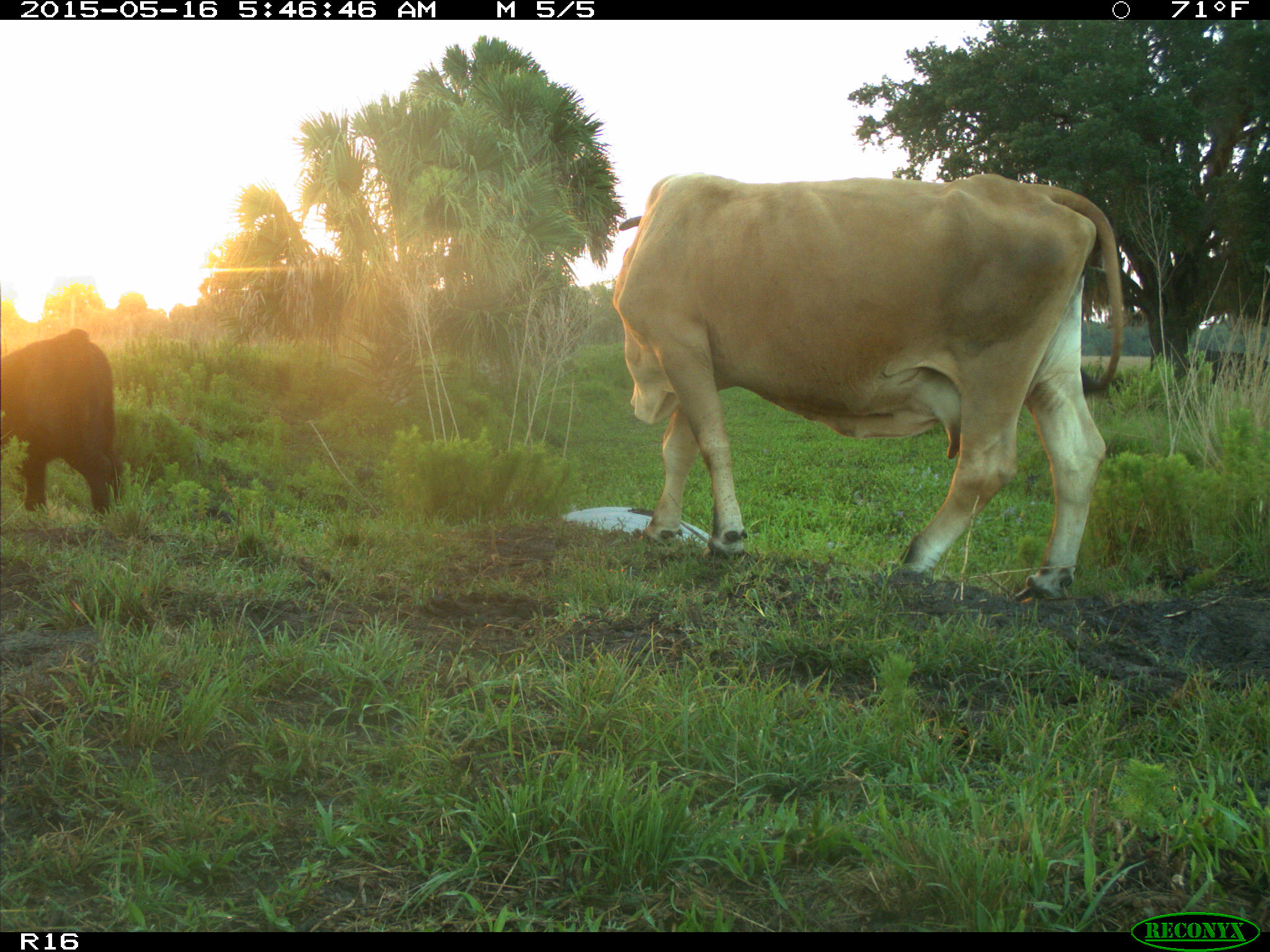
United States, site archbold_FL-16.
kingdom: Animalia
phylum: Chordata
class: Mammalia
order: Artiodactyla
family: Bovidae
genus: Bos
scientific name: Bos taurus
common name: domestic cow